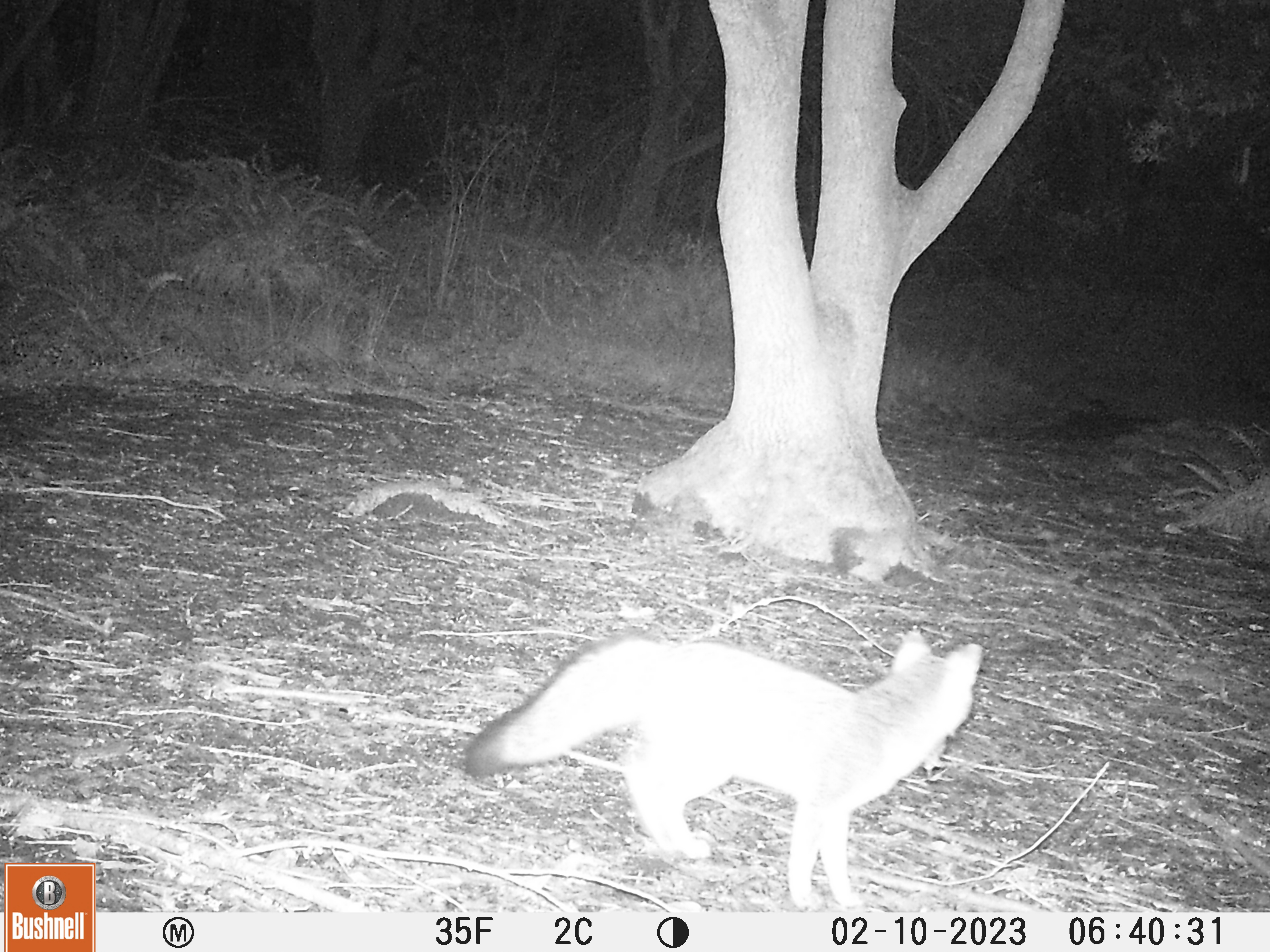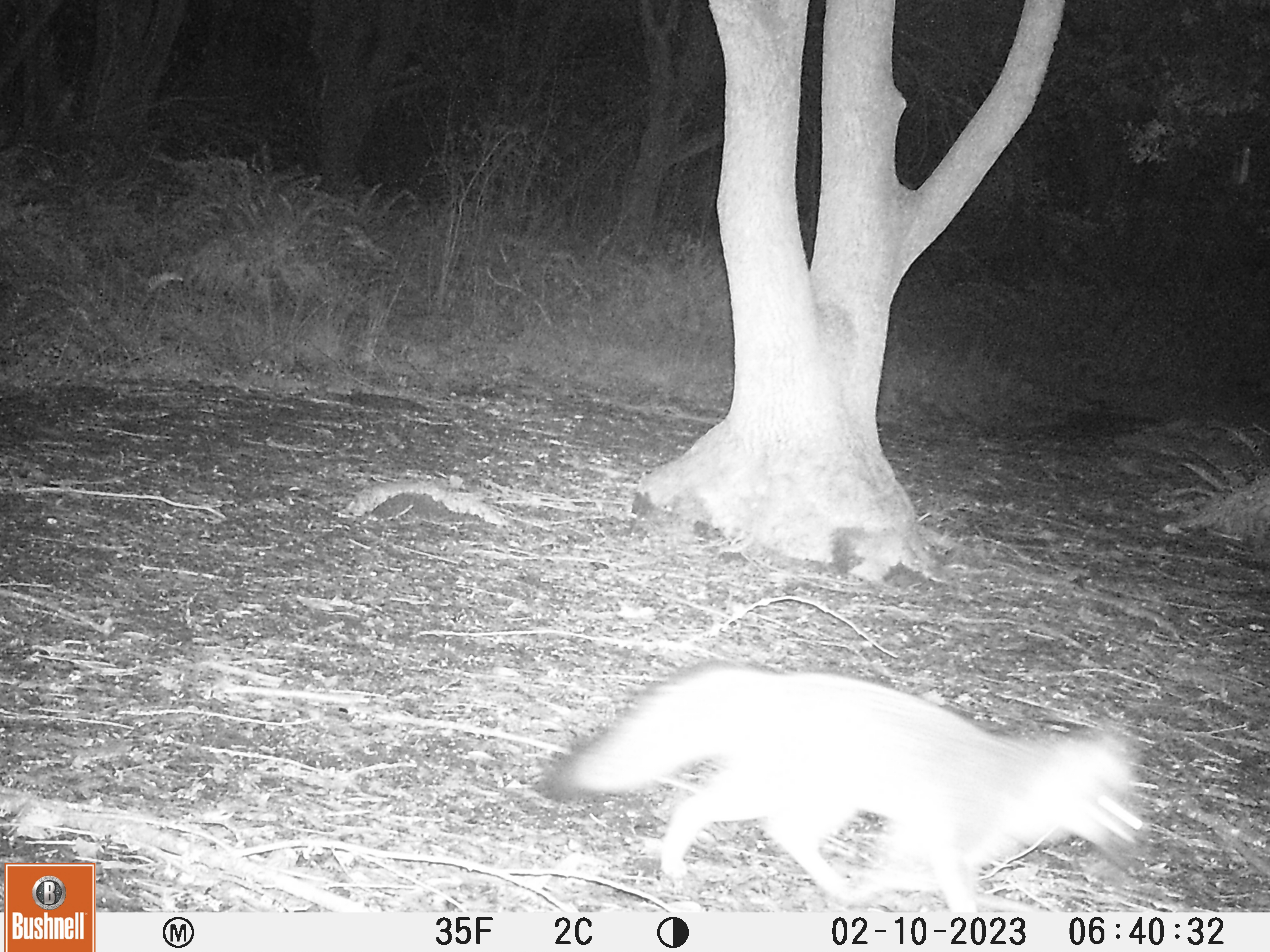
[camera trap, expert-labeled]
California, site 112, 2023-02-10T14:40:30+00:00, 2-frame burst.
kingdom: Animalia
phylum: Chordata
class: Mammalia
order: Carnivora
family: Canidae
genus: Urocyon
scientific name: Urocyon cinereoargenteus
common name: gray fox